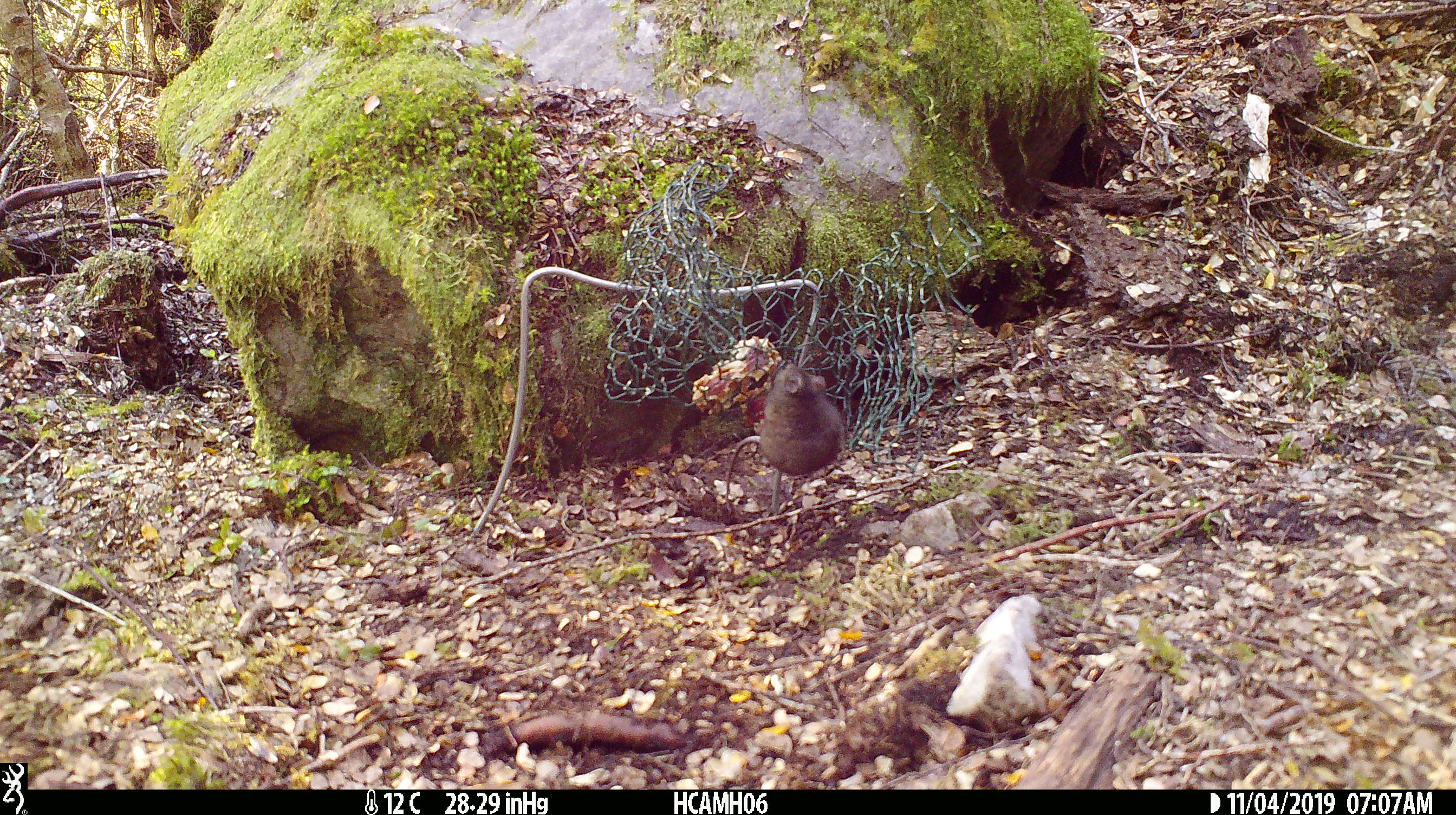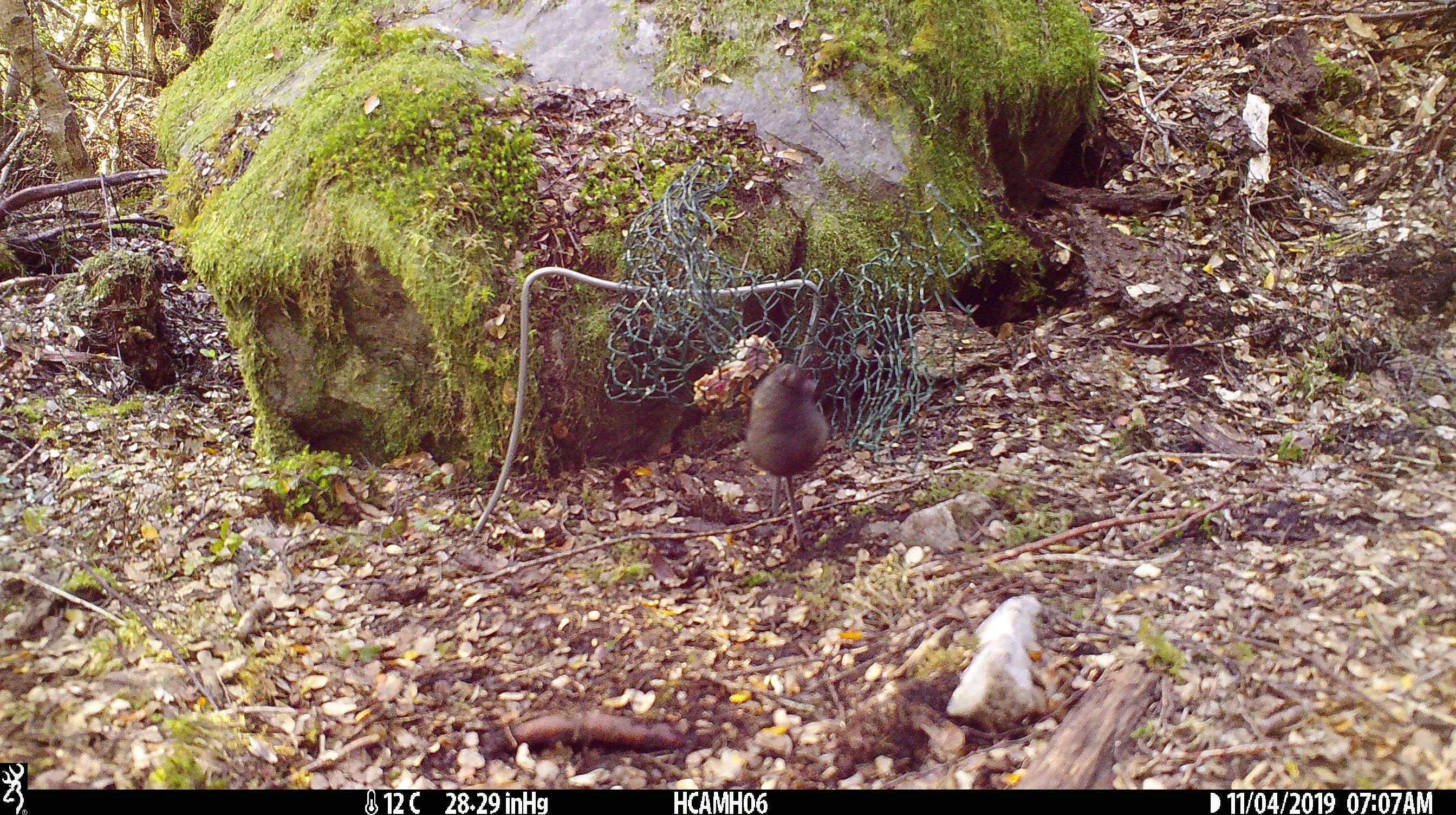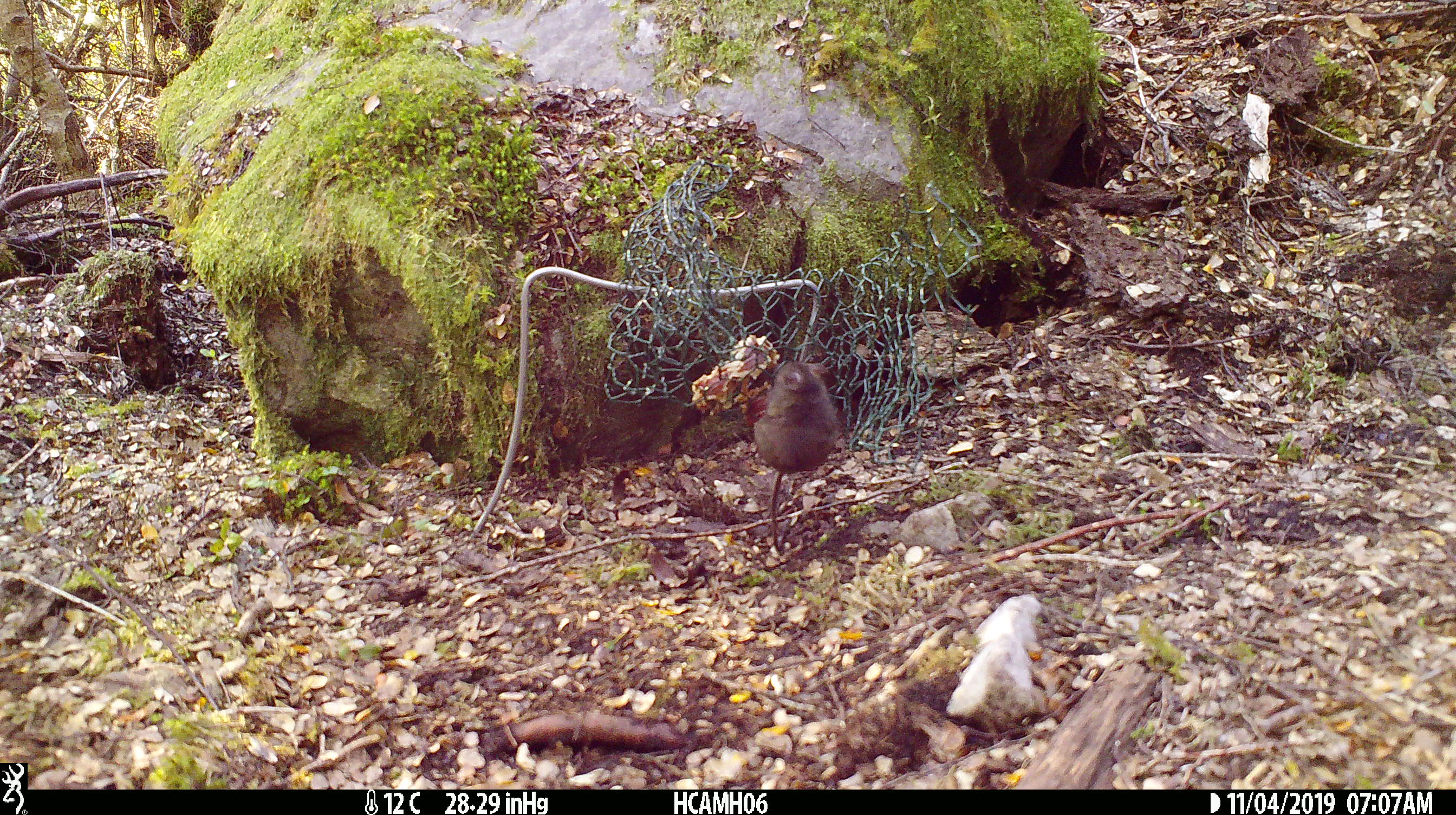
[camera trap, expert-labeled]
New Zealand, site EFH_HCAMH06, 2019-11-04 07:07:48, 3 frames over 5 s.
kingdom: Animalia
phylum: Chordata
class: Mammalia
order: Rodentia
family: Muridae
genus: Mus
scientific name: Mus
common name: mouse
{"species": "mouse (Mus)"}